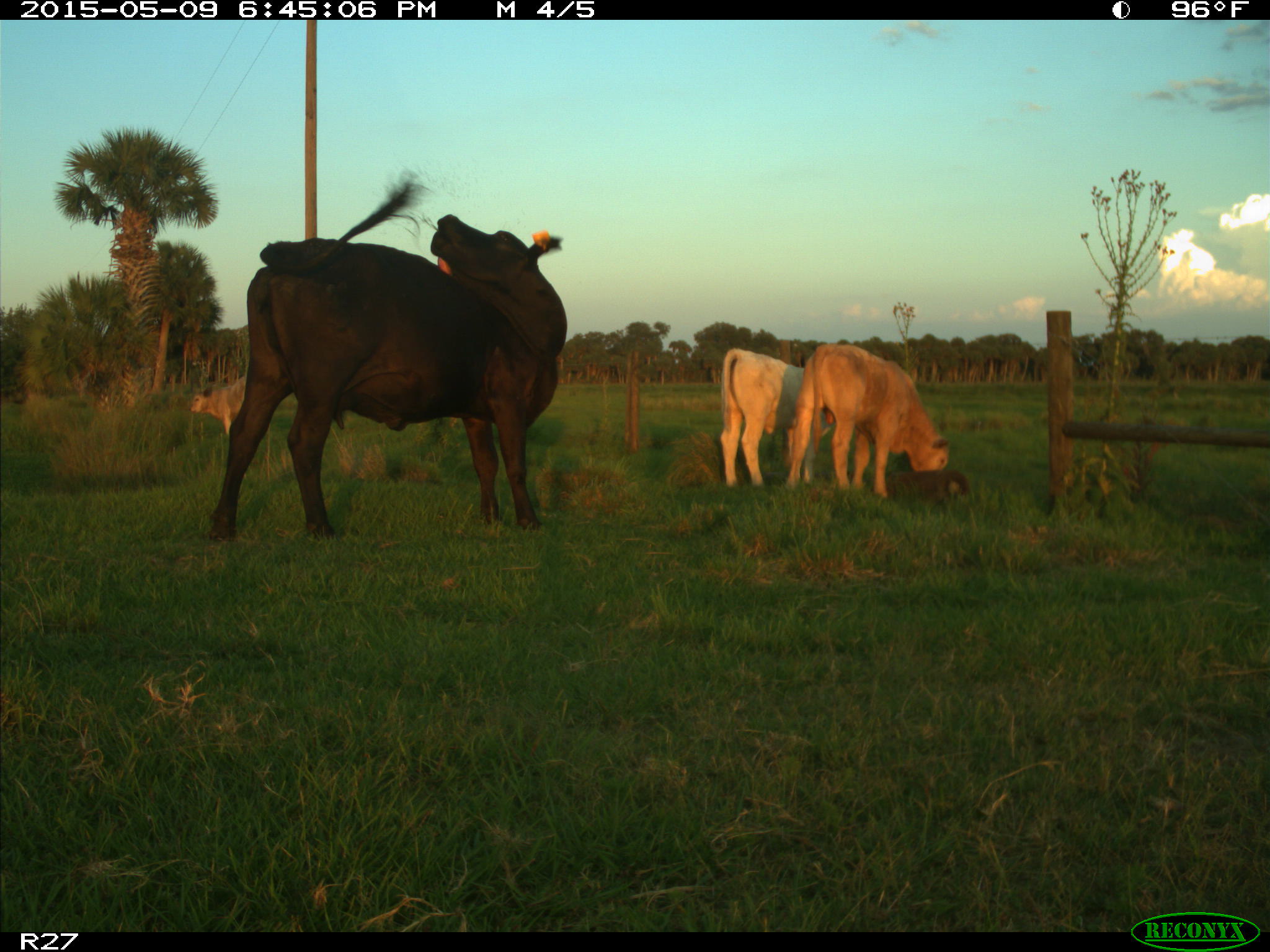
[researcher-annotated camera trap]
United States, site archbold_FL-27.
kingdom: Animalia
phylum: Chordata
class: Mammalia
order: Artiodactyla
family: Bovidae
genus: Bos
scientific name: Bos taurus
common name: domestic cow